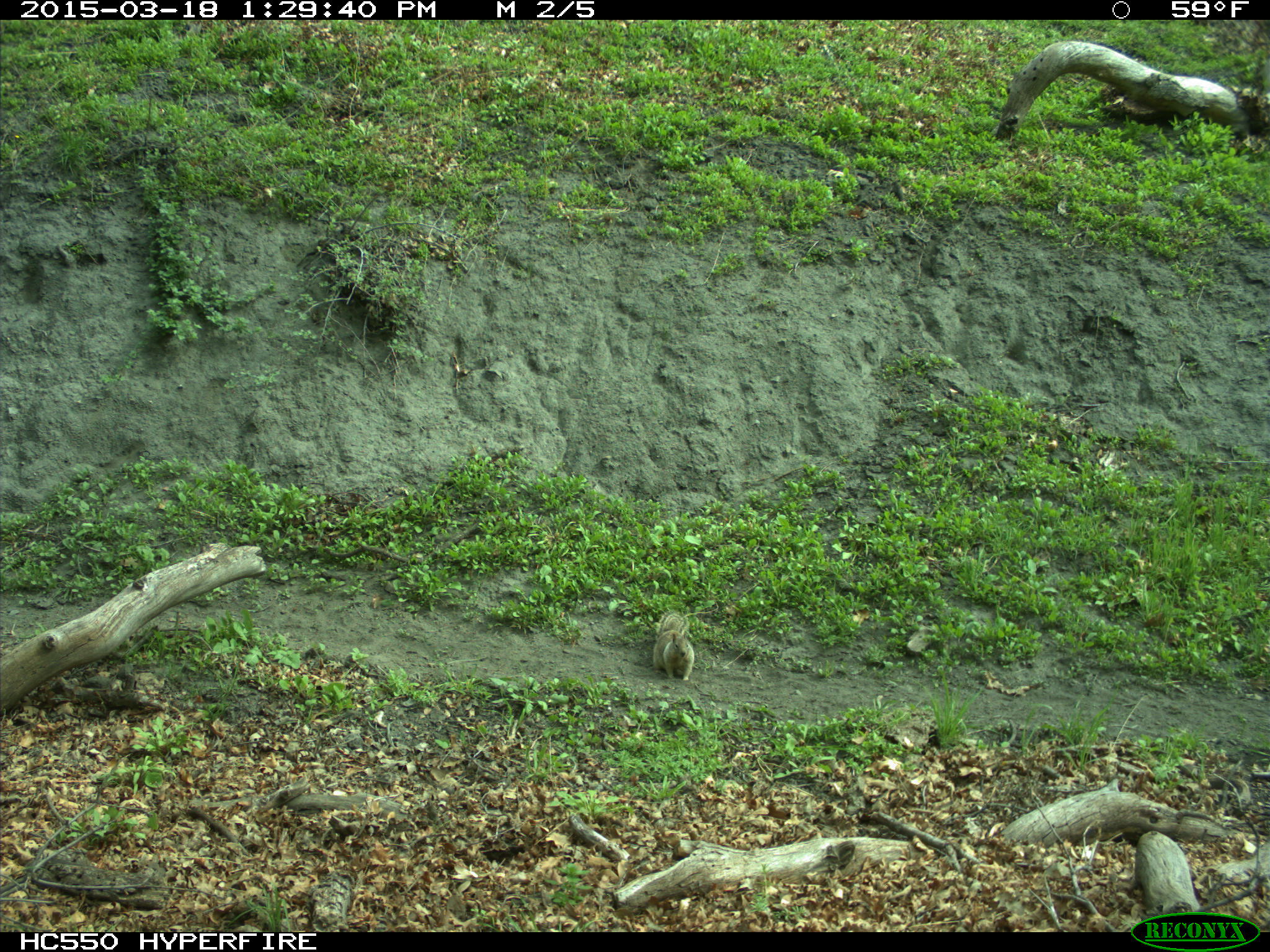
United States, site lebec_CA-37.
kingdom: Animalia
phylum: Chordata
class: Mammalia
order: Rodentia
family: Sciuridae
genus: Otospermophilus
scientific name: Otospermophilus beecheyi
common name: california ground squirrel